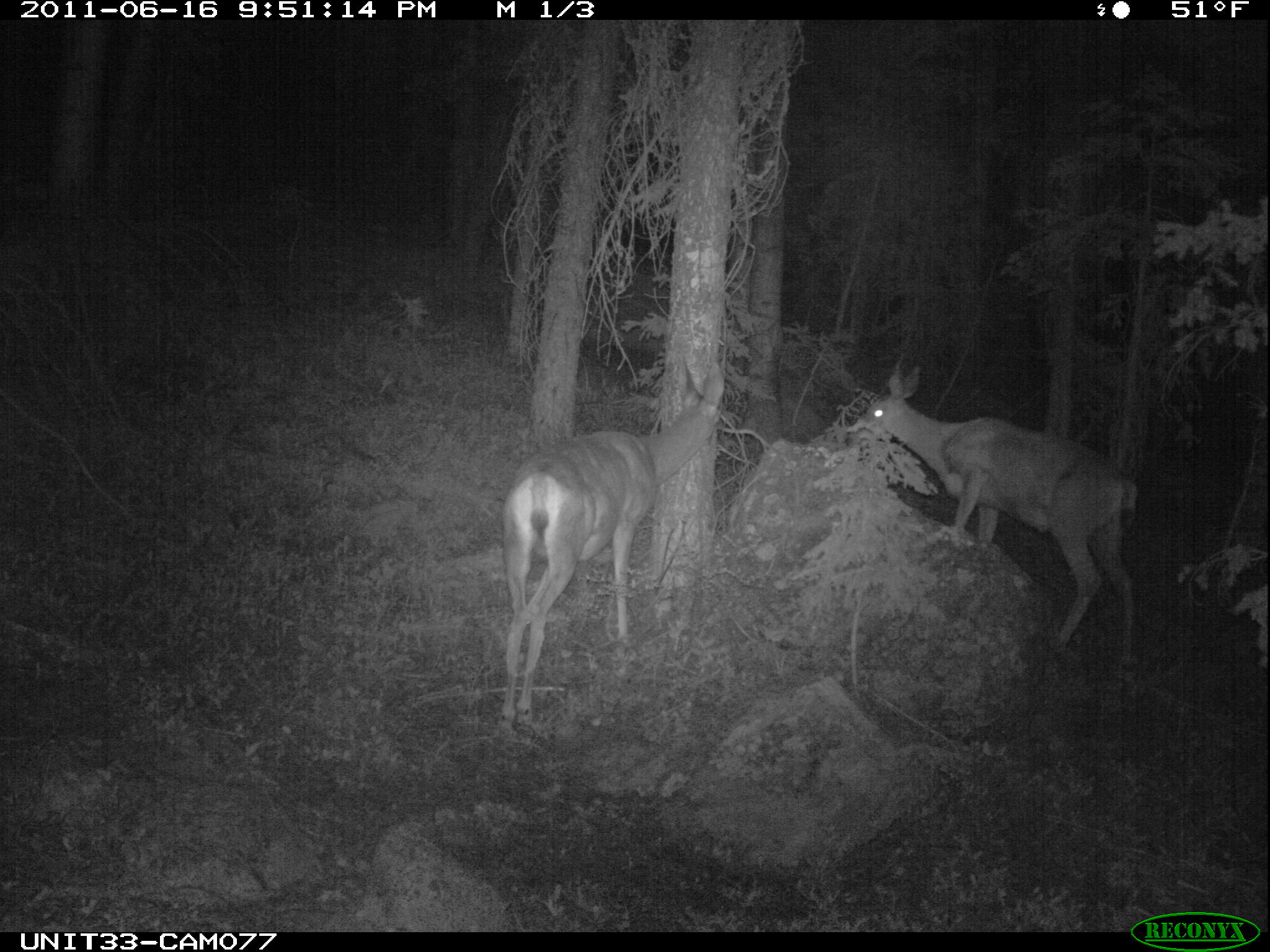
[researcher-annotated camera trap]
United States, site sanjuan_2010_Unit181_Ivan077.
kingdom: Animalia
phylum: Chordata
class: Mammalia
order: Artiodactyla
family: Cervidae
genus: Odocoileus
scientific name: Odocoileus hemionus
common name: mule deer